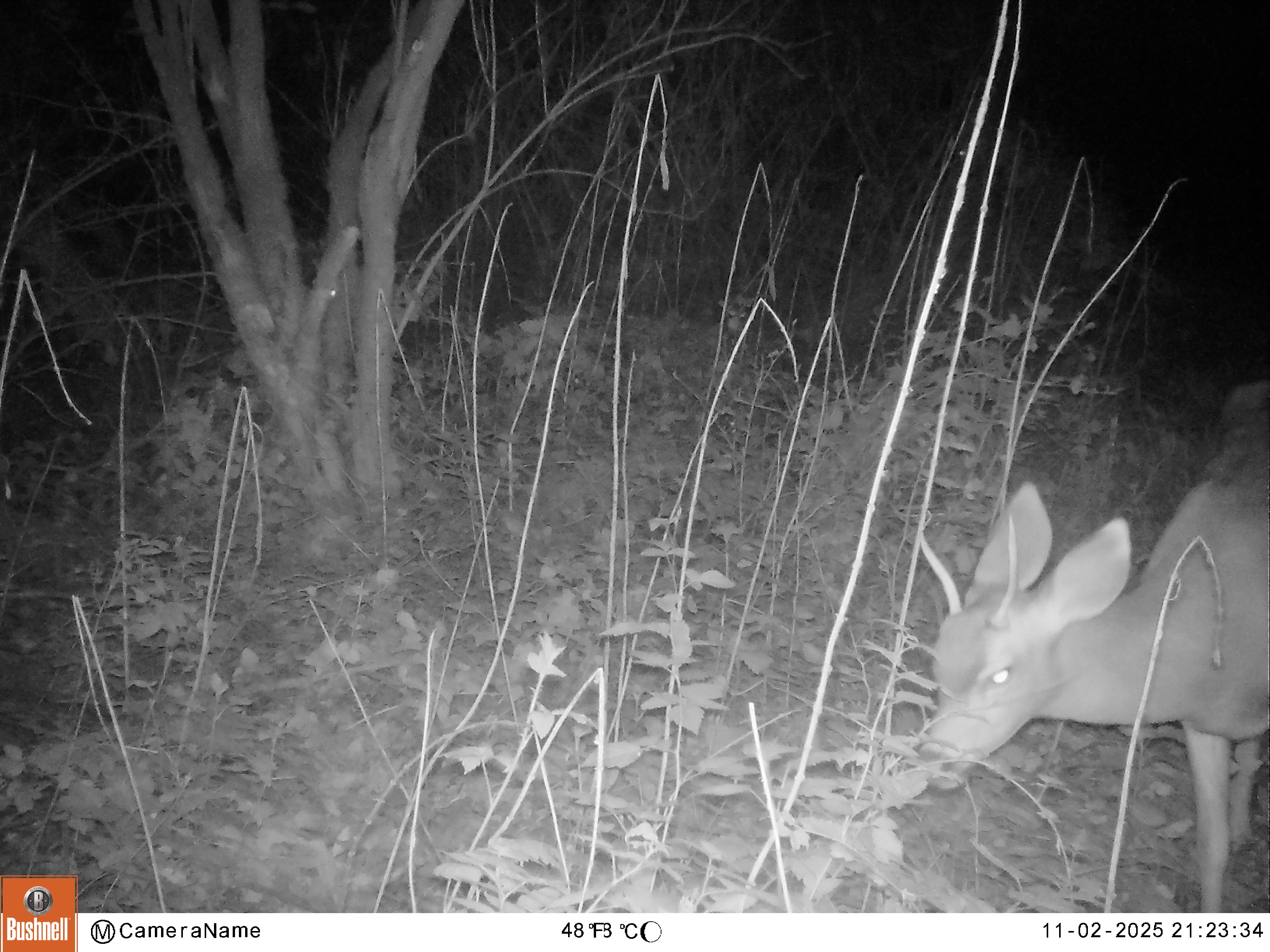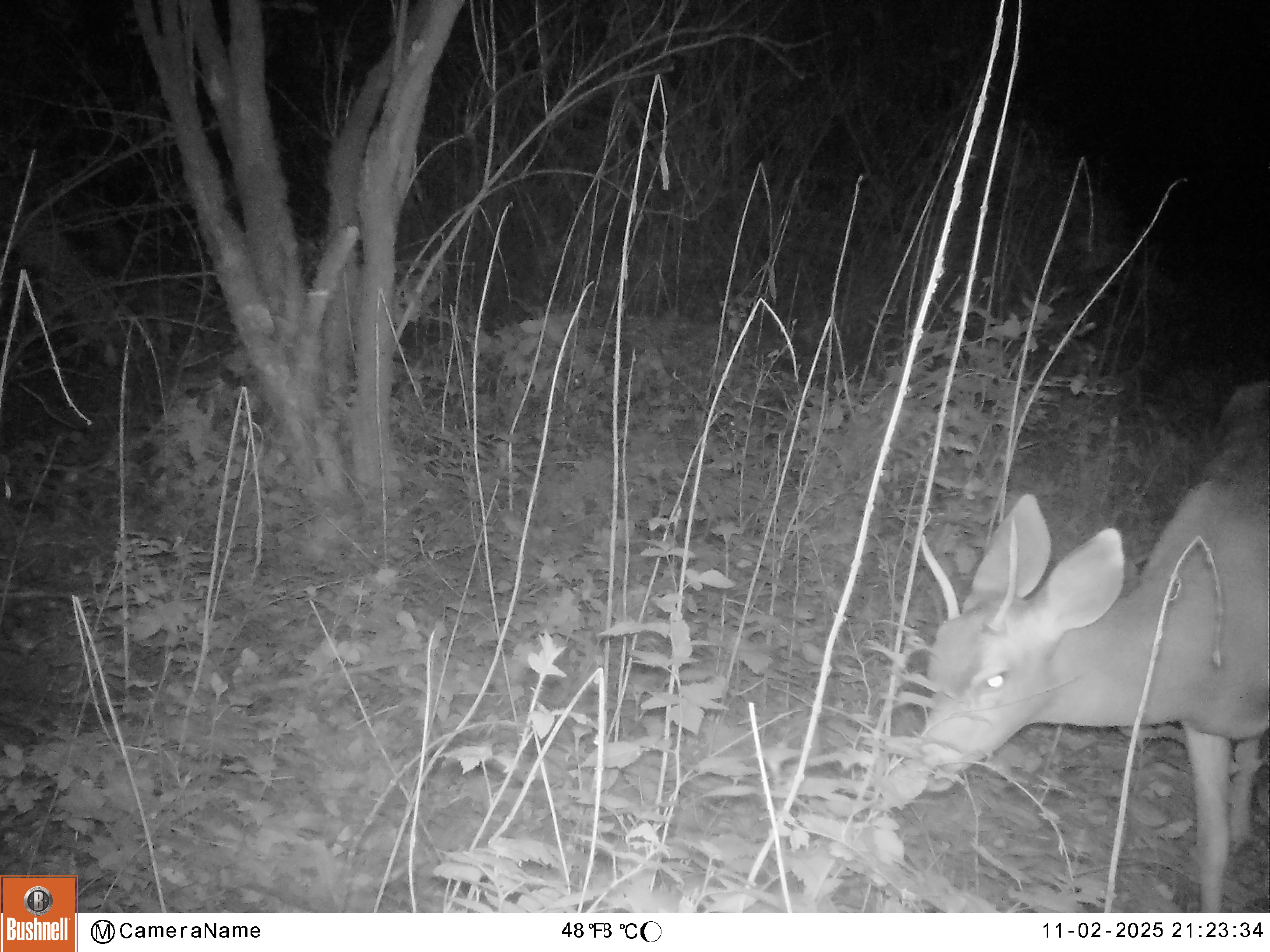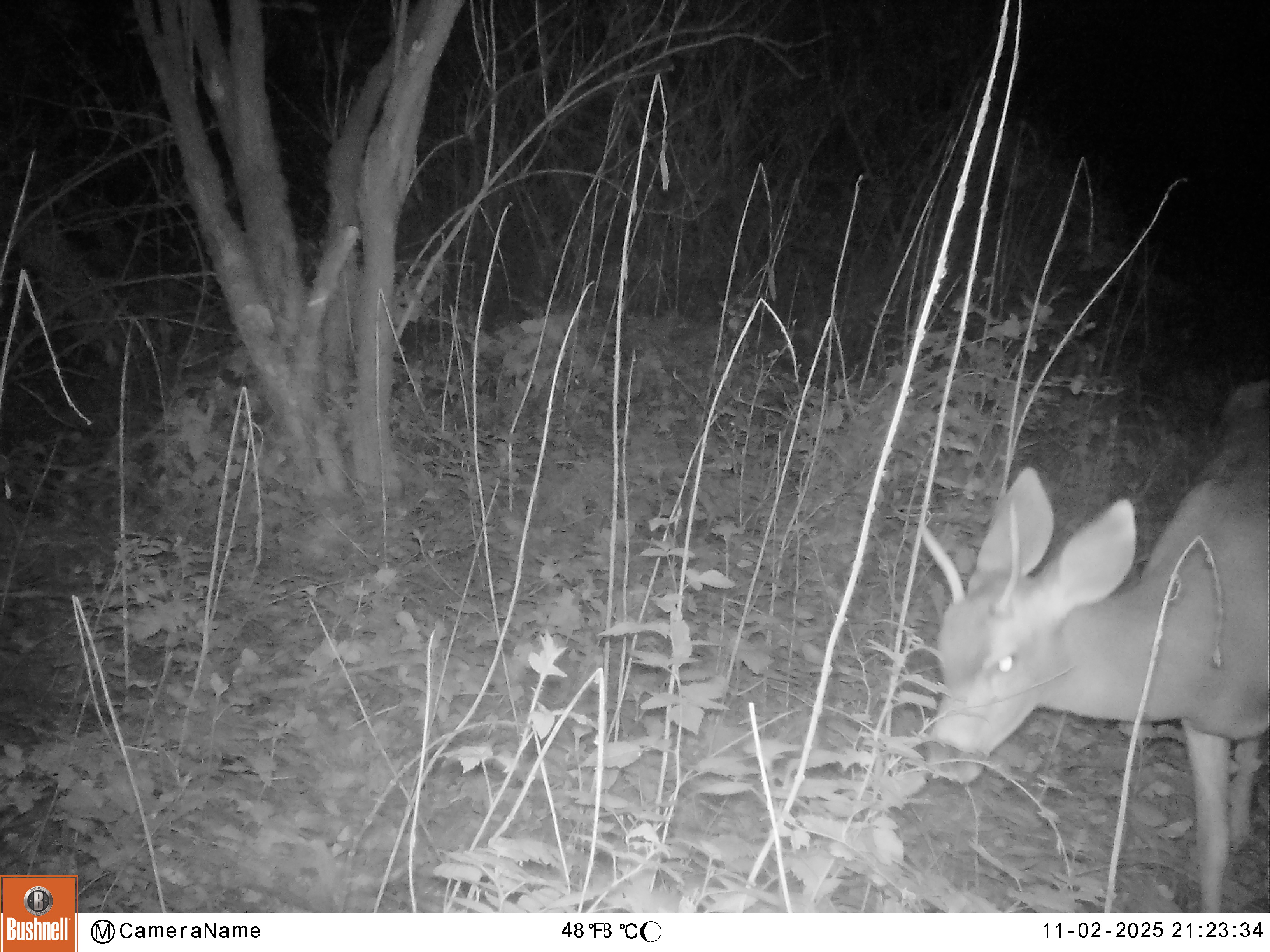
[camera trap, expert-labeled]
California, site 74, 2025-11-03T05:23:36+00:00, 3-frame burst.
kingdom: Animalia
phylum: Chordata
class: Mammalia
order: Artiodactyla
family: Cervidae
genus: Odocoileus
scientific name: Odocoileus hemionus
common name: mule deer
Mule deer (Odocoileus hemionus).